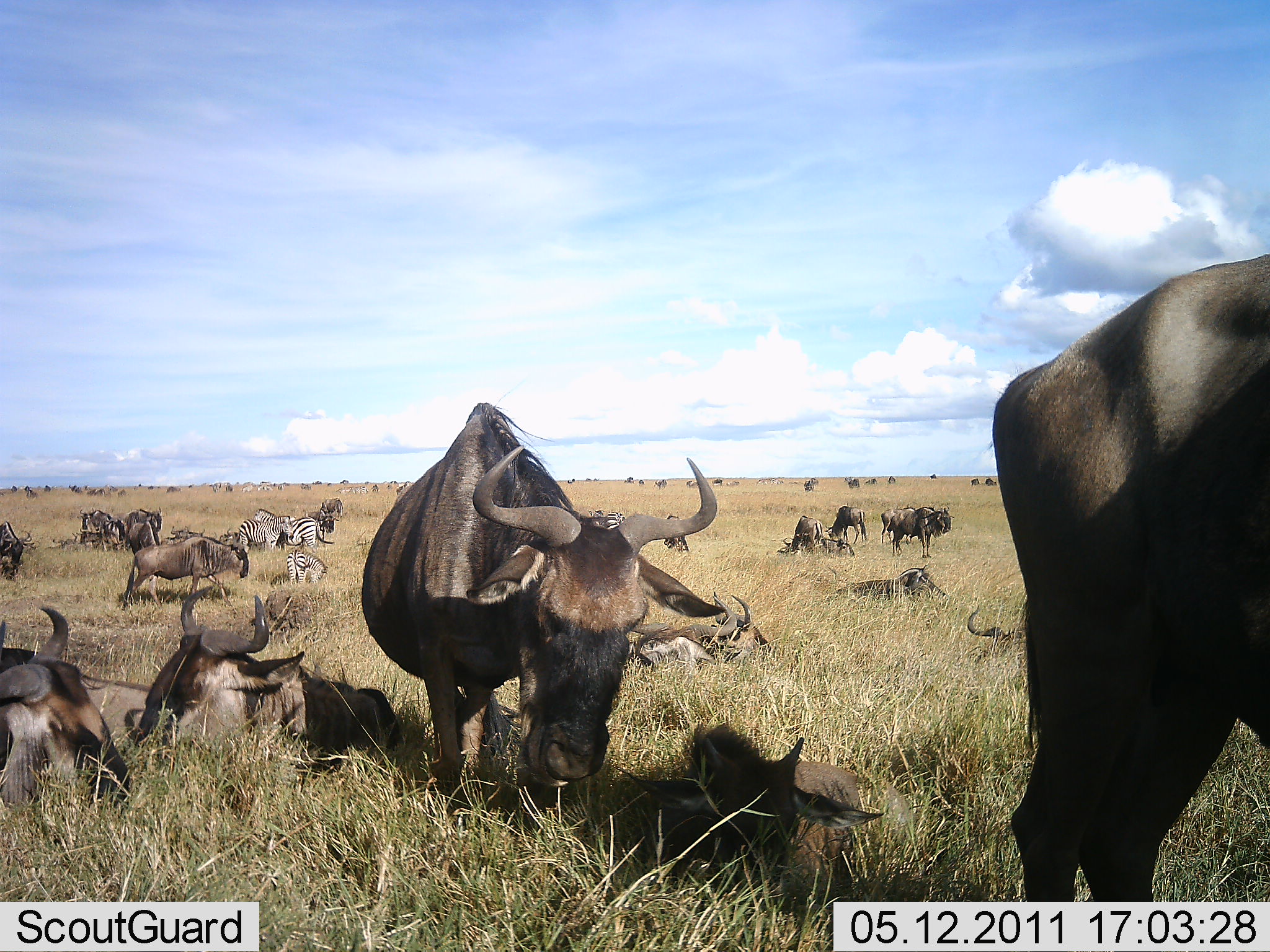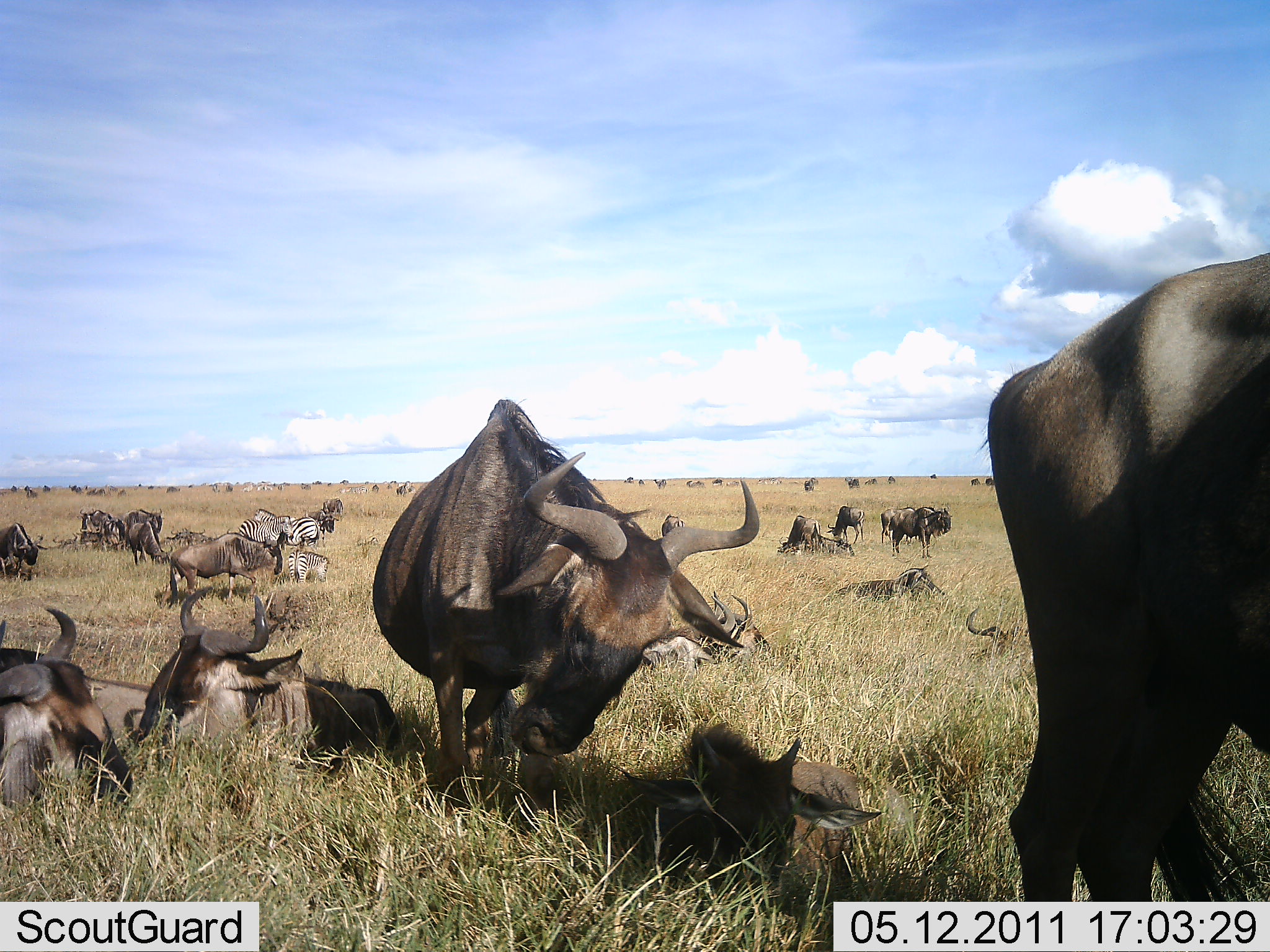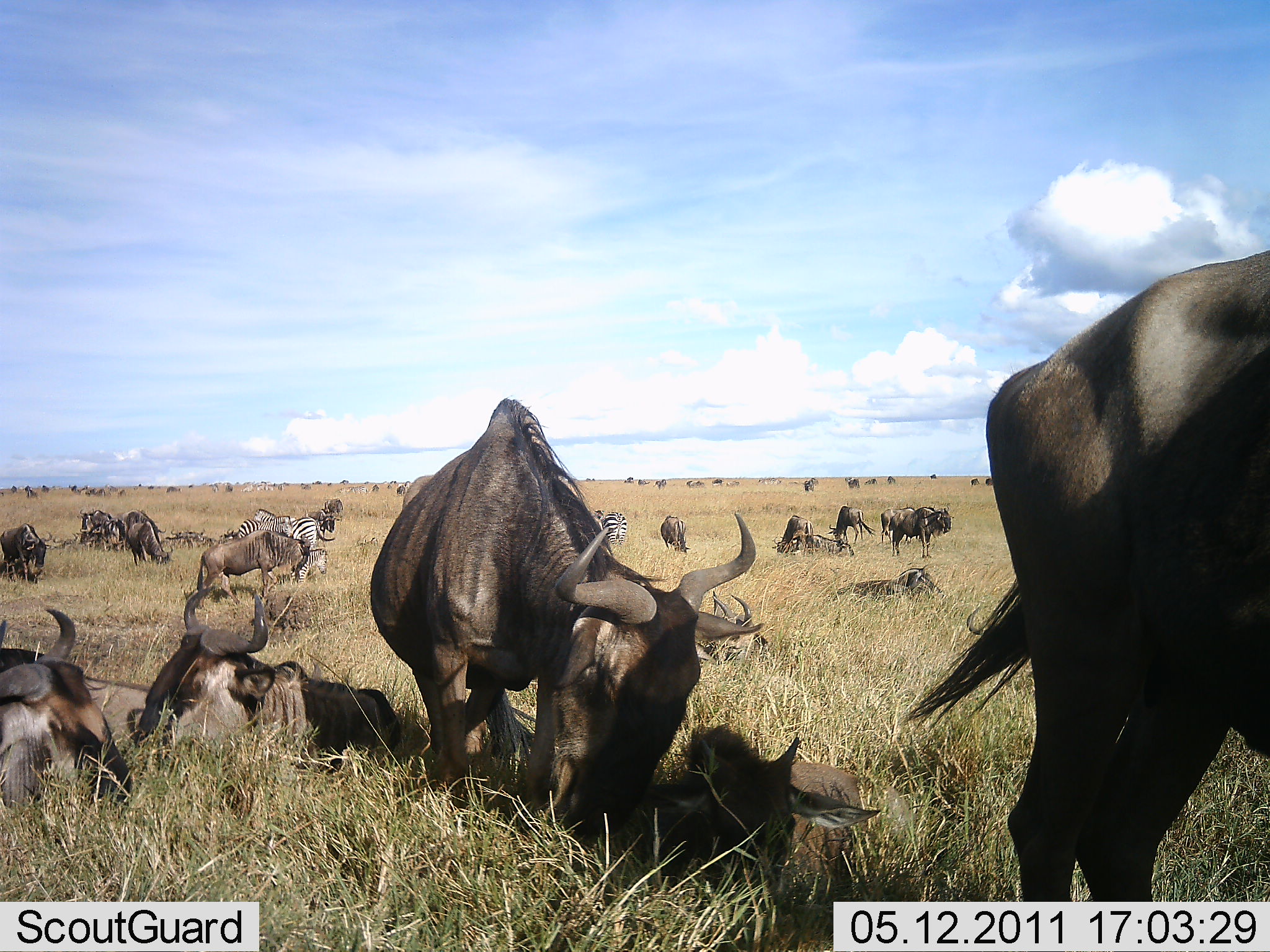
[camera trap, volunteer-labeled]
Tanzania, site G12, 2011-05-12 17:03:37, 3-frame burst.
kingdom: Animalia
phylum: Chordata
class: Mammalia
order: Artiodactyla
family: Bovidae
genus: Connochaetes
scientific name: Connochaetes taurinus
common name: blue wildebeest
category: wildebeest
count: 11-50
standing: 60%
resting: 80%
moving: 13%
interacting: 13%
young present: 47%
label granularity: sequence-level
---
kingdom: Animalia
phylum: Chordata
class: Mammalia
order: Perissodactyla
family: Equidae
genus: Equus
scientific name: Equus quagga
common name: plains zebra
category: zebra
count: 3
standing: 70%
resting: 20%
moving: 0%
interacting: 0%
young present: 60%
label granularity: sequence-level